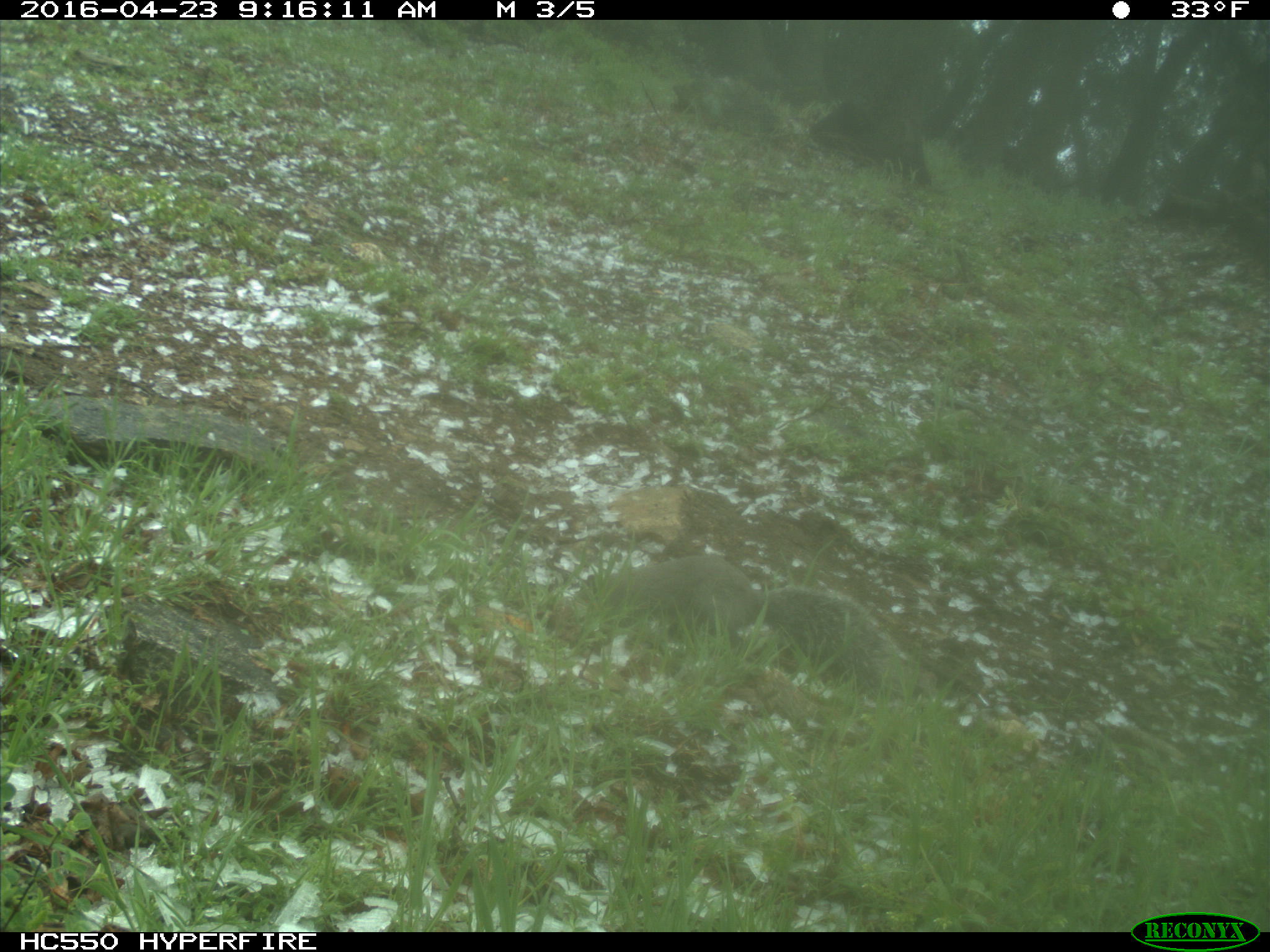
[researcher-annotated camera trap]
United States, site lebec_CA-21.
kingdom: Animalia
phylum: Chordata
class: Mammalia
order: Rodentia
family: Sciuridae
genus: Sciurus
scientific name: Sciurus carolinensis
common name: eastern gray squirrel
Sciurus carolinensis (eastern gray squirrel).